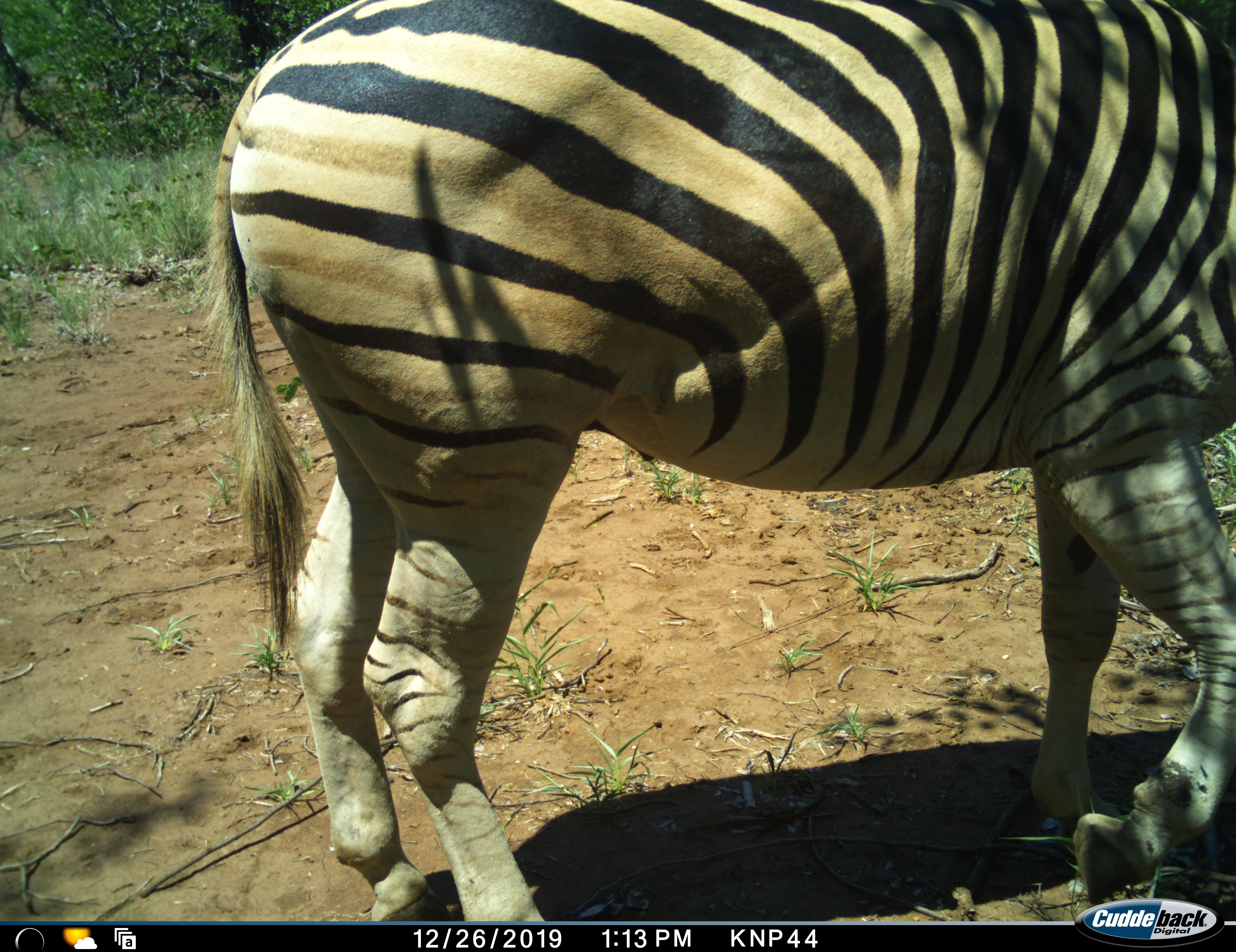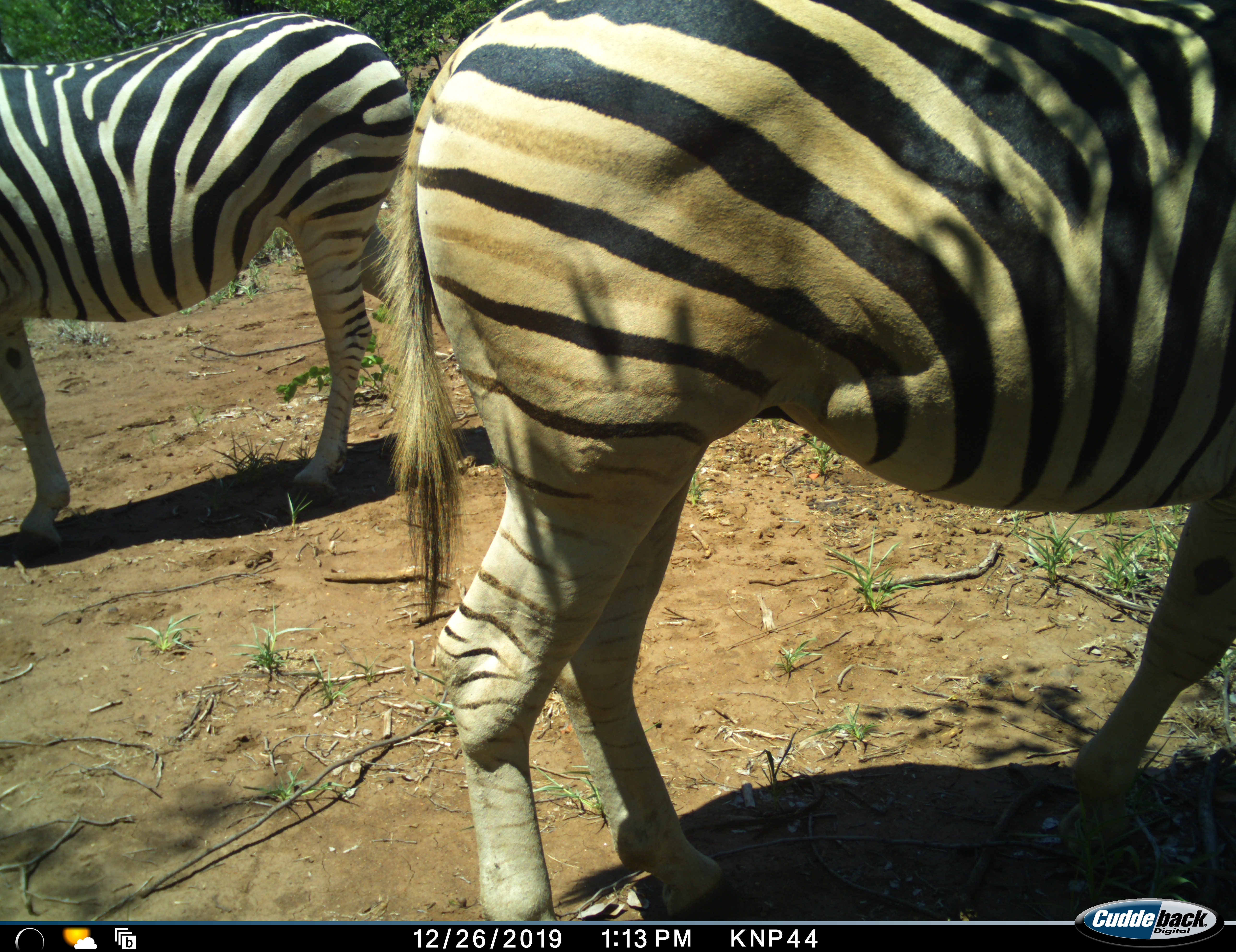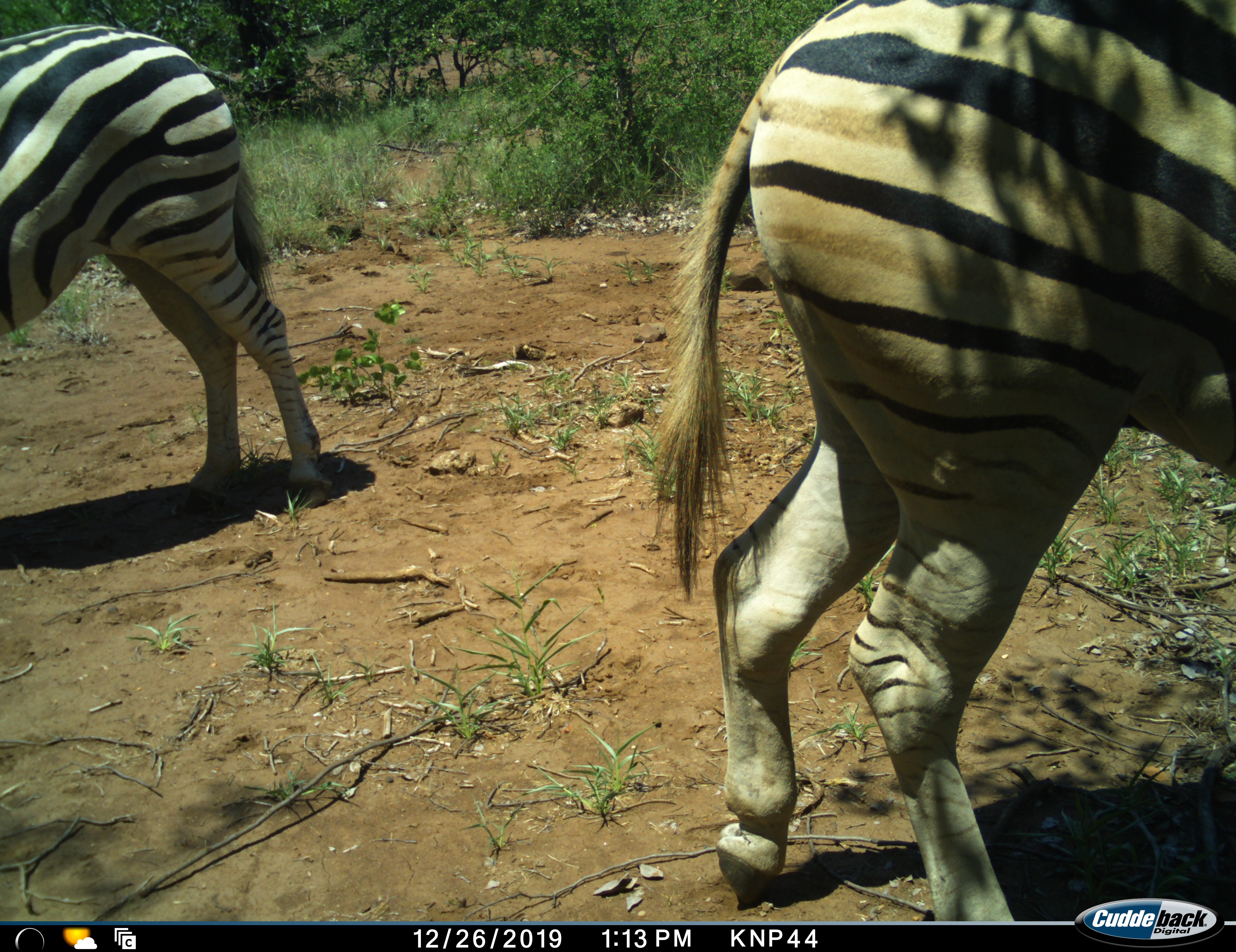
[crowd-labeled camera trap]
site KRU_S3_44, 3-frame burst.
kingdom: Animalia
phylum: Chordata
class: Mammalia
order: Perissodactyla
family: Equidae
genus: Equus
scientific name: Equus quagga burchellii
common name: burchell's zebra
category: zebraburchells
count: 2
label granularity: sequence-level